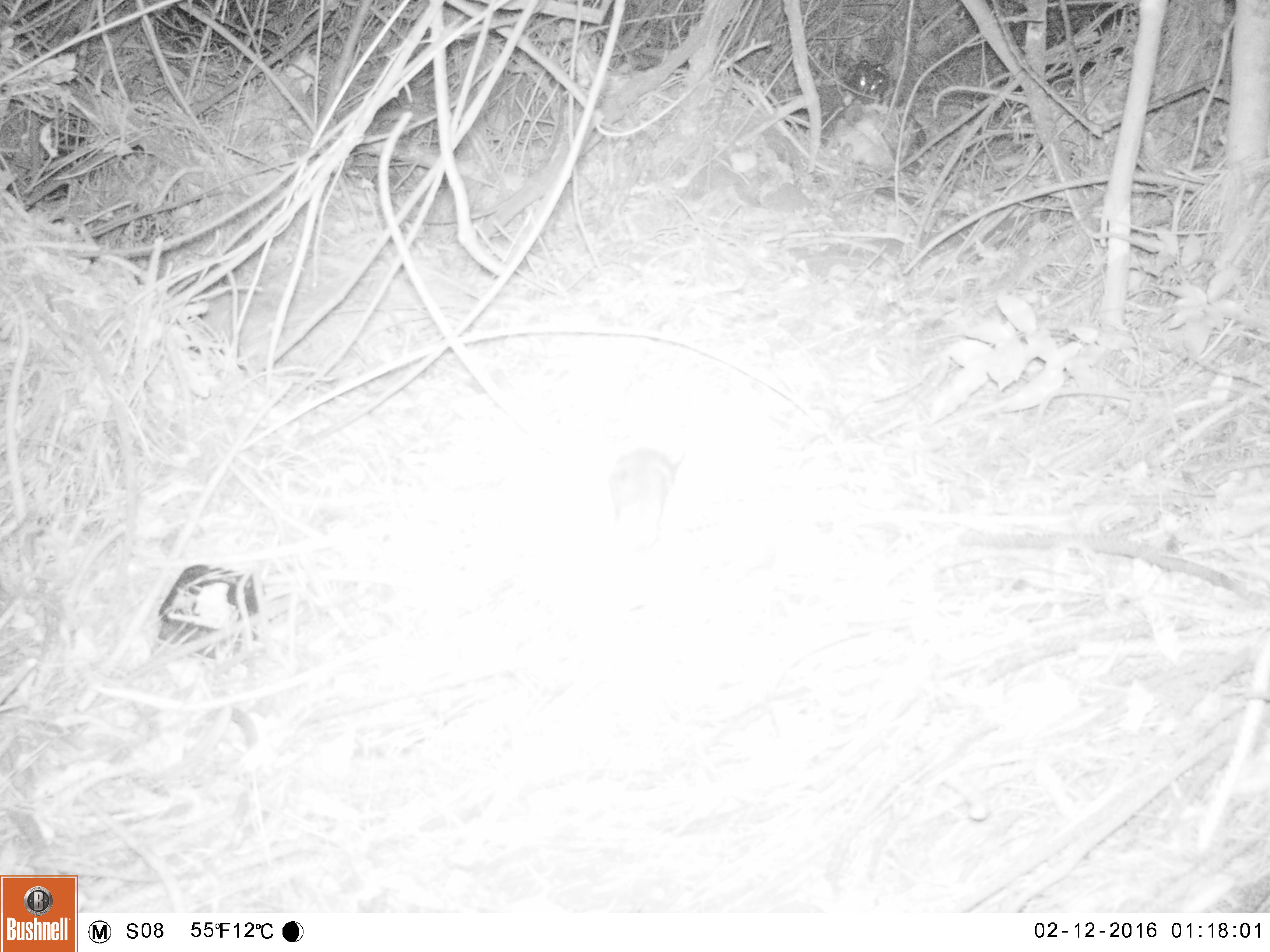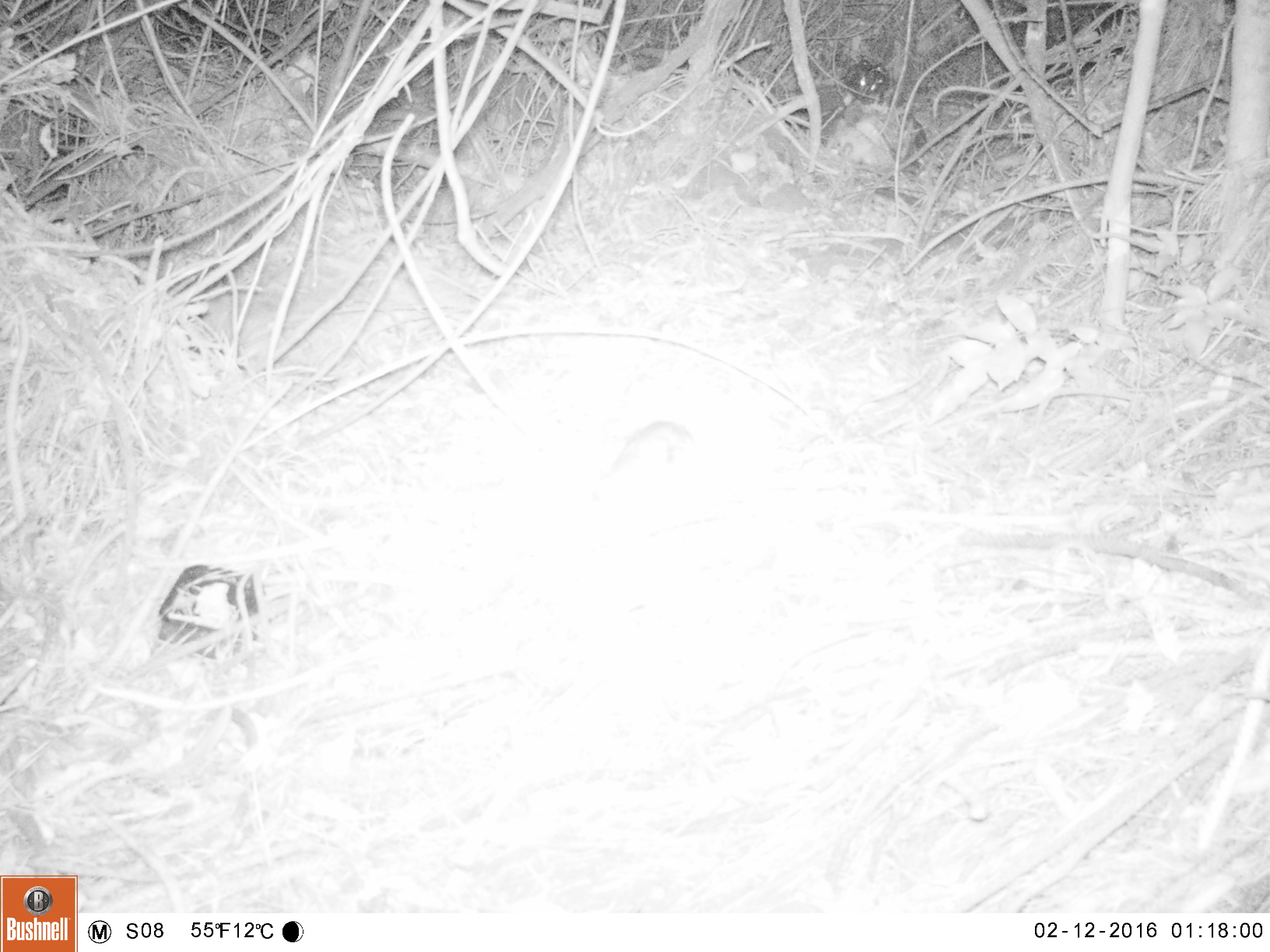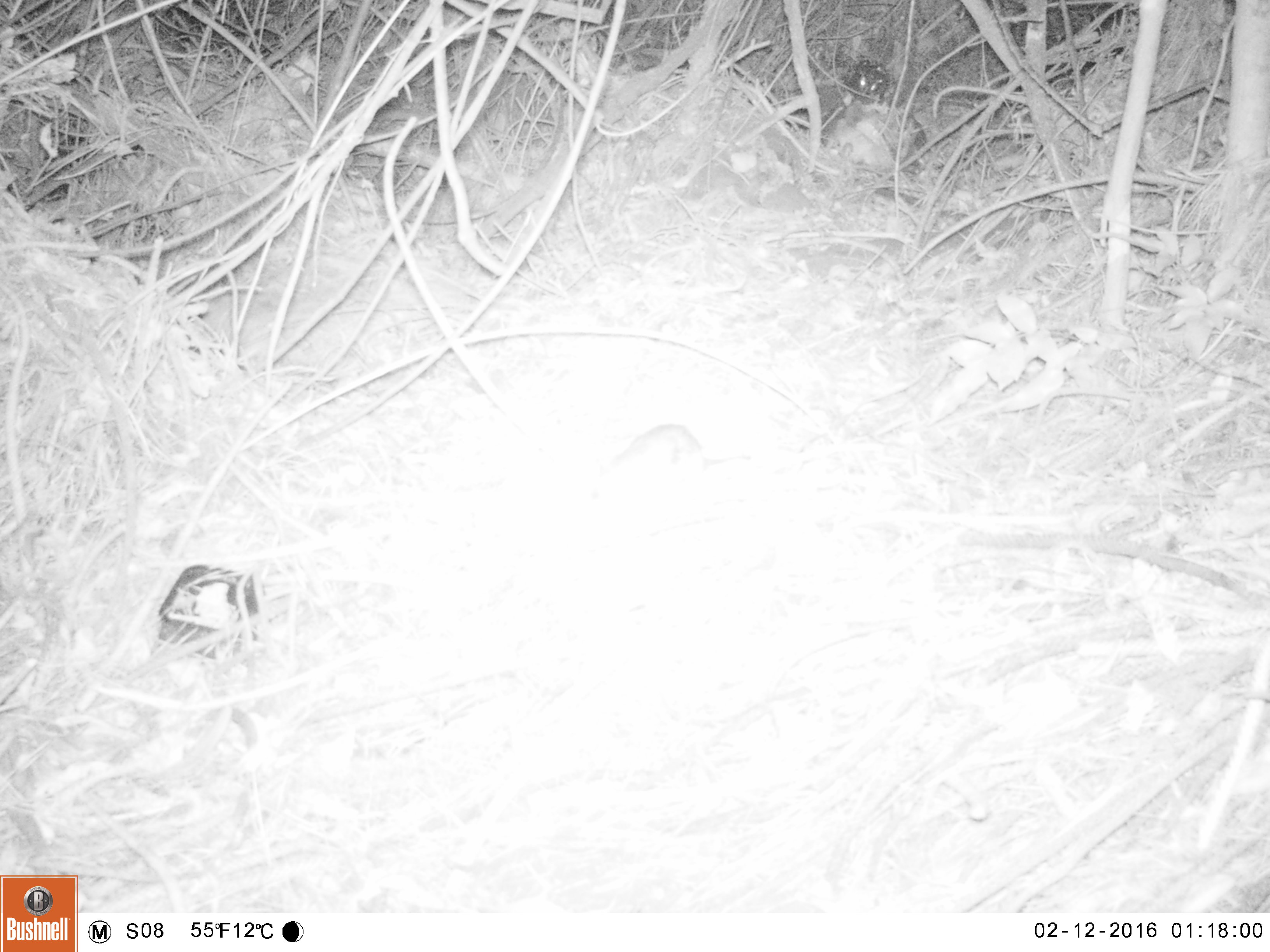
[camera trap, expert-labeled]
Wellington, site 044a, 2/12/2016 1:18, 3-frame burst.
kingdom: Animalia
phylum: Chordata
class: Mammalia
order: Rodentia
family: Muridae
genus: Rattus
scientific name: Rattus norvegicus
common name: norway rat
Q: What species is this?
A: Norway rat (Rattus norvegicus).